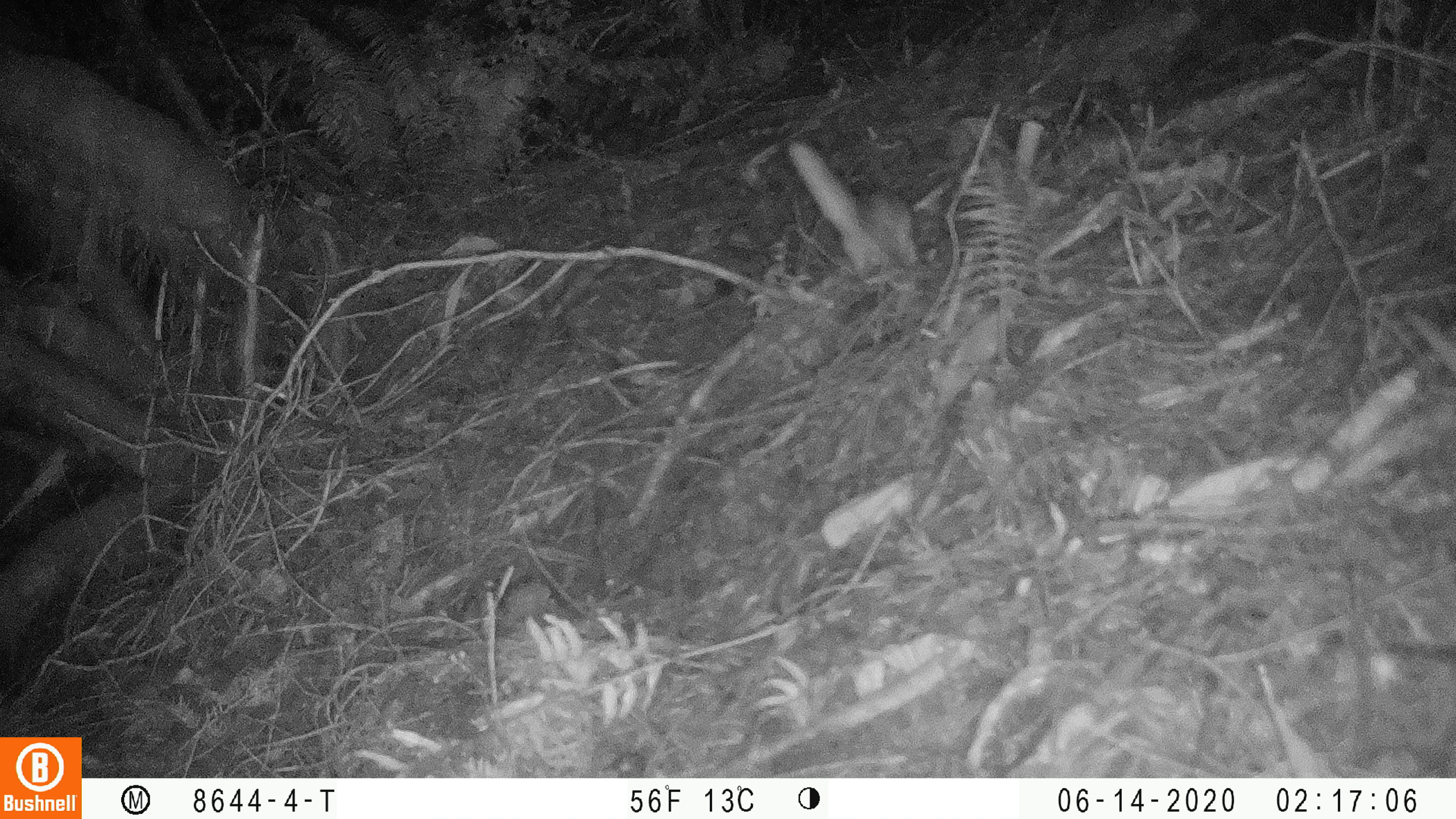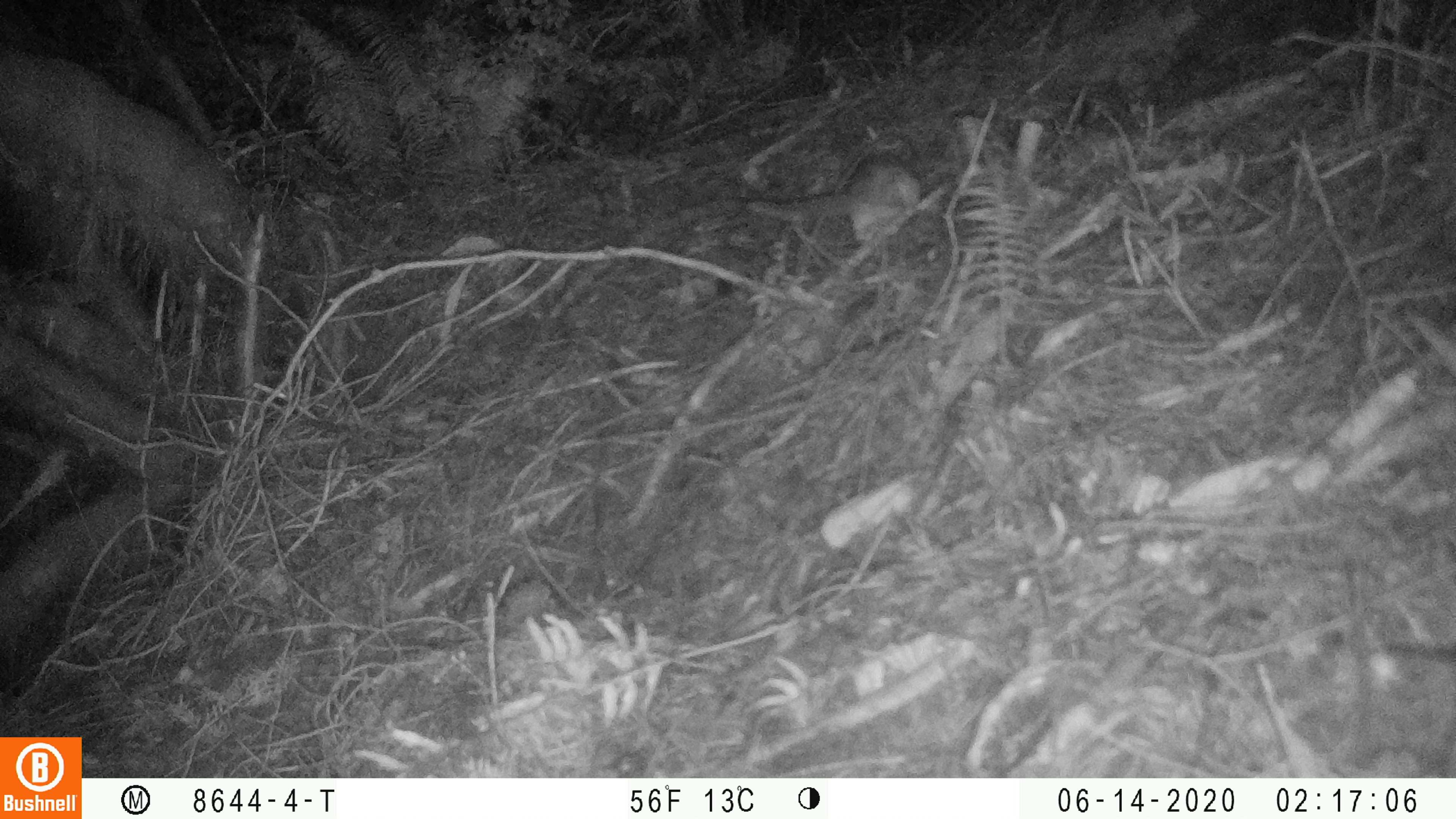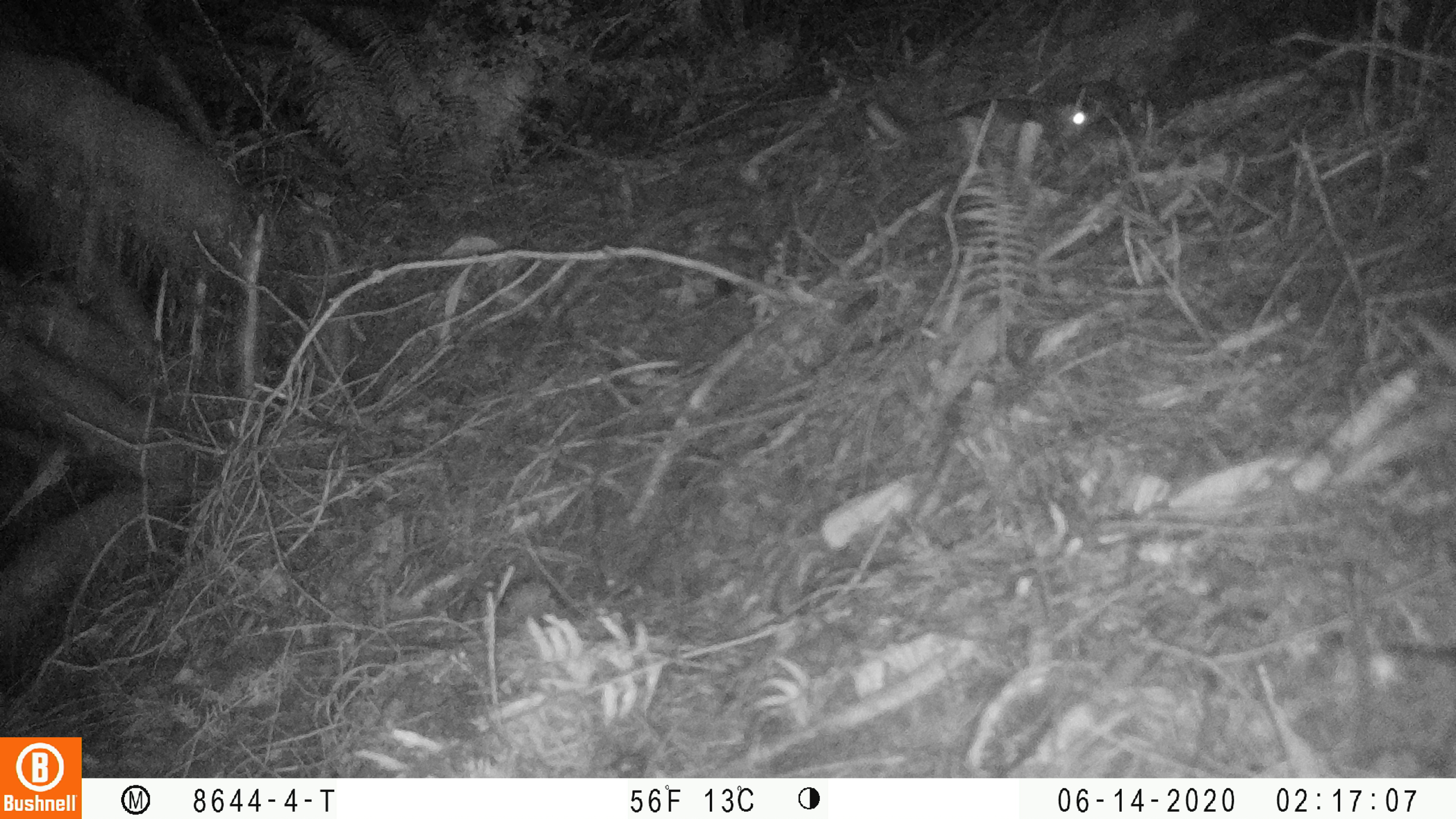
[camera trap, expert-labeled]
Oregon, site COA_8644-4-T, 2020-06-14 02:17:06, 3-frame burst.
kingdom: Animalia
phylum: Chordata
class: Mammalia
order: Rodentia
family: Sciuridae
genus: Glaucomys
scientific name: Glaucomys oregonensis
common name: humboldt's flying squirrel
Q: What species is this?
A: Humboldt's flying squirrel (Glaucomys oregonensis).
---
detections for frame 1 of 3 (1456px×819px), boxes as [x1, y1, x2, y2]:
humboldt's flying squirrel: [781, 138, 930, 280]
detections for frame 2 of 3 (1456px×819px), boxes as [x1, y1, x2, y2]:
humboldt's flying squirrel: [739, 145, 927, 252]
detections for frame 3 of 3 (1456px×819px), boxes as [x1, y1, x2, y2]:
humboldt's flying squirrel: [849, 86, 1102, 173]